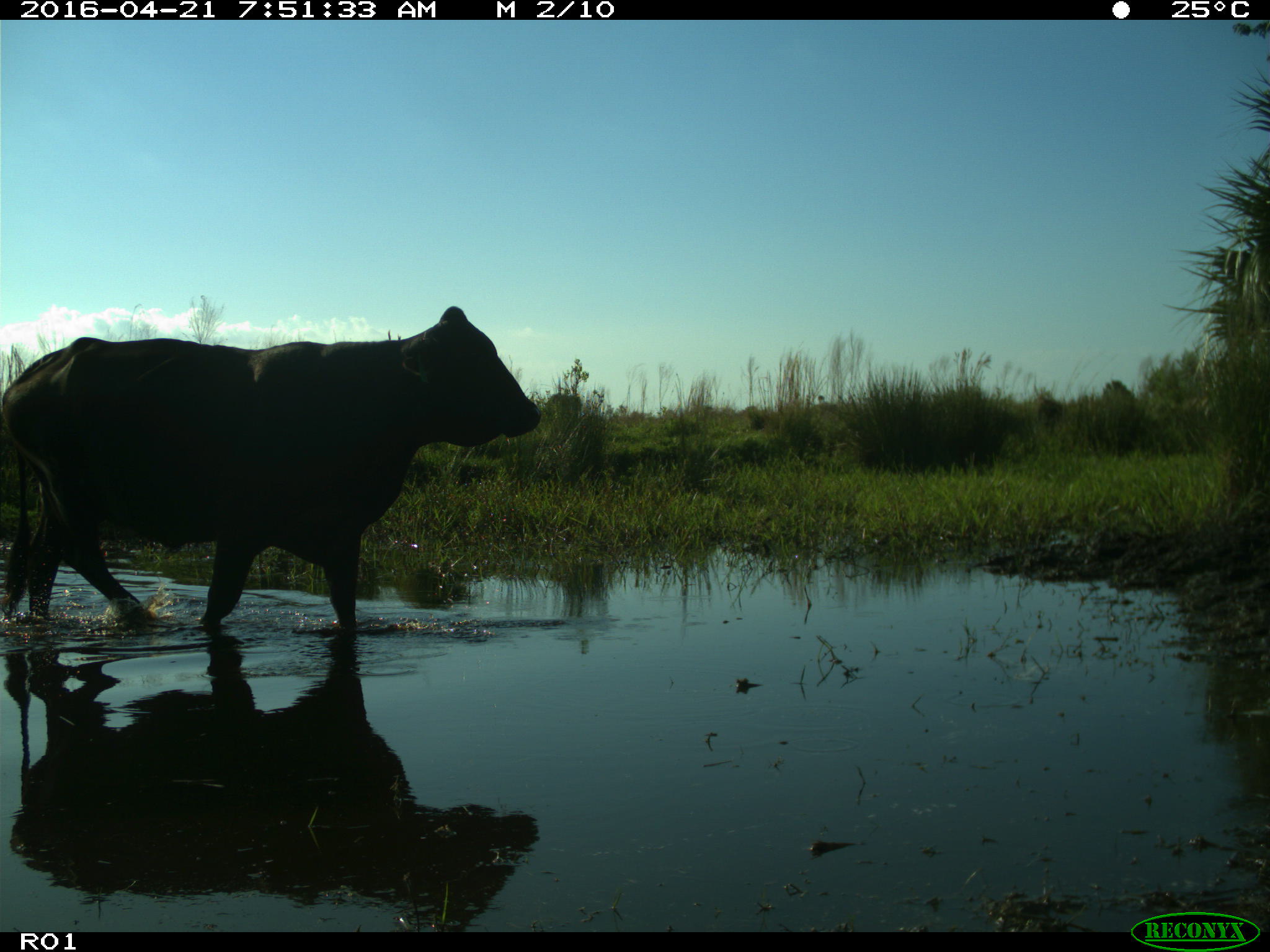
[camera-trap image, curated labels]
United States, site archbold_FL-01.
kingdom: Animalia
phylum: Chordata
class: Mammalia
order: Artiodactyla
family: Bovidae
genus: Bos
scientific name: Bos taurus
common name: domestic cow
Bos taurus (domestic cow).